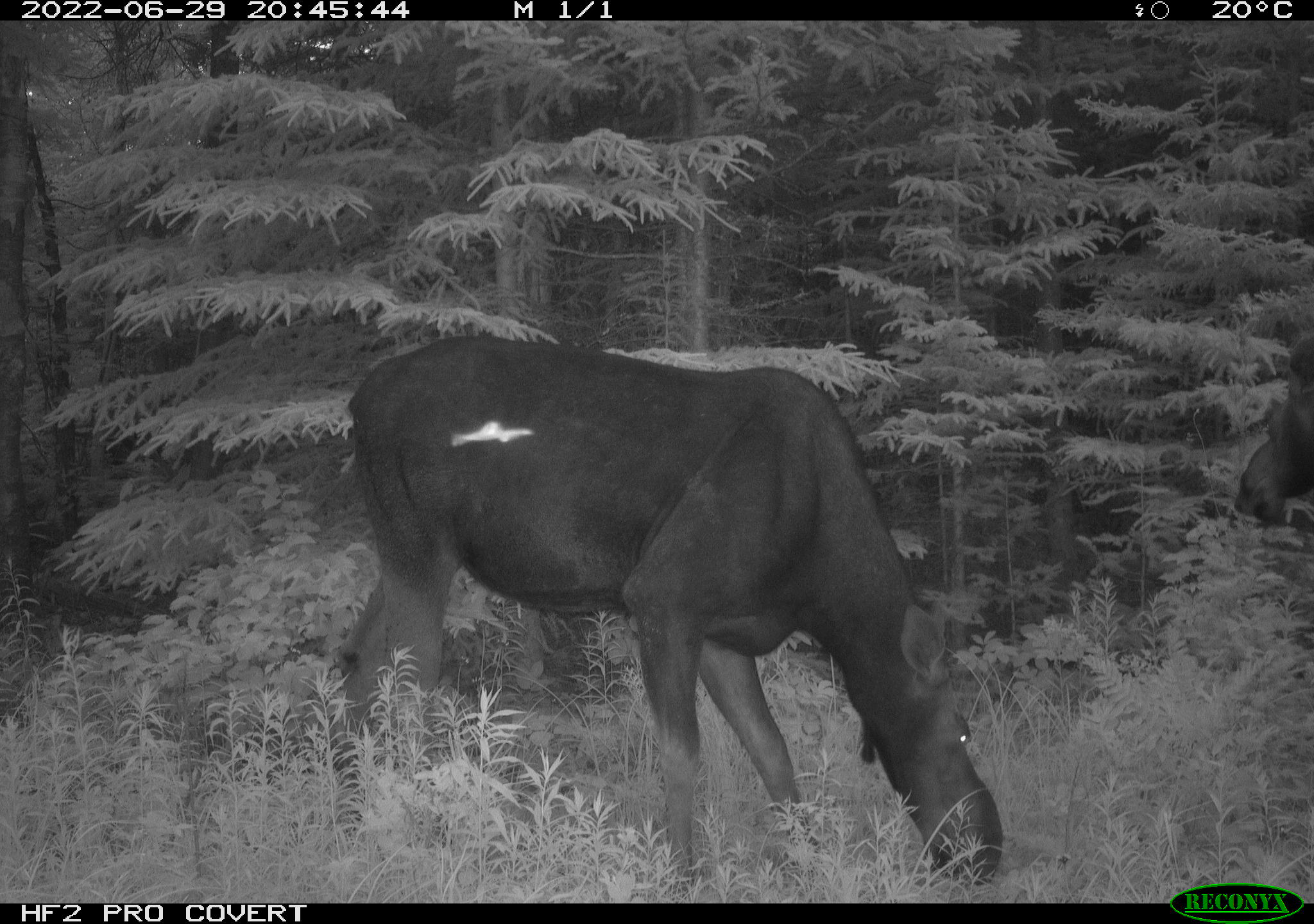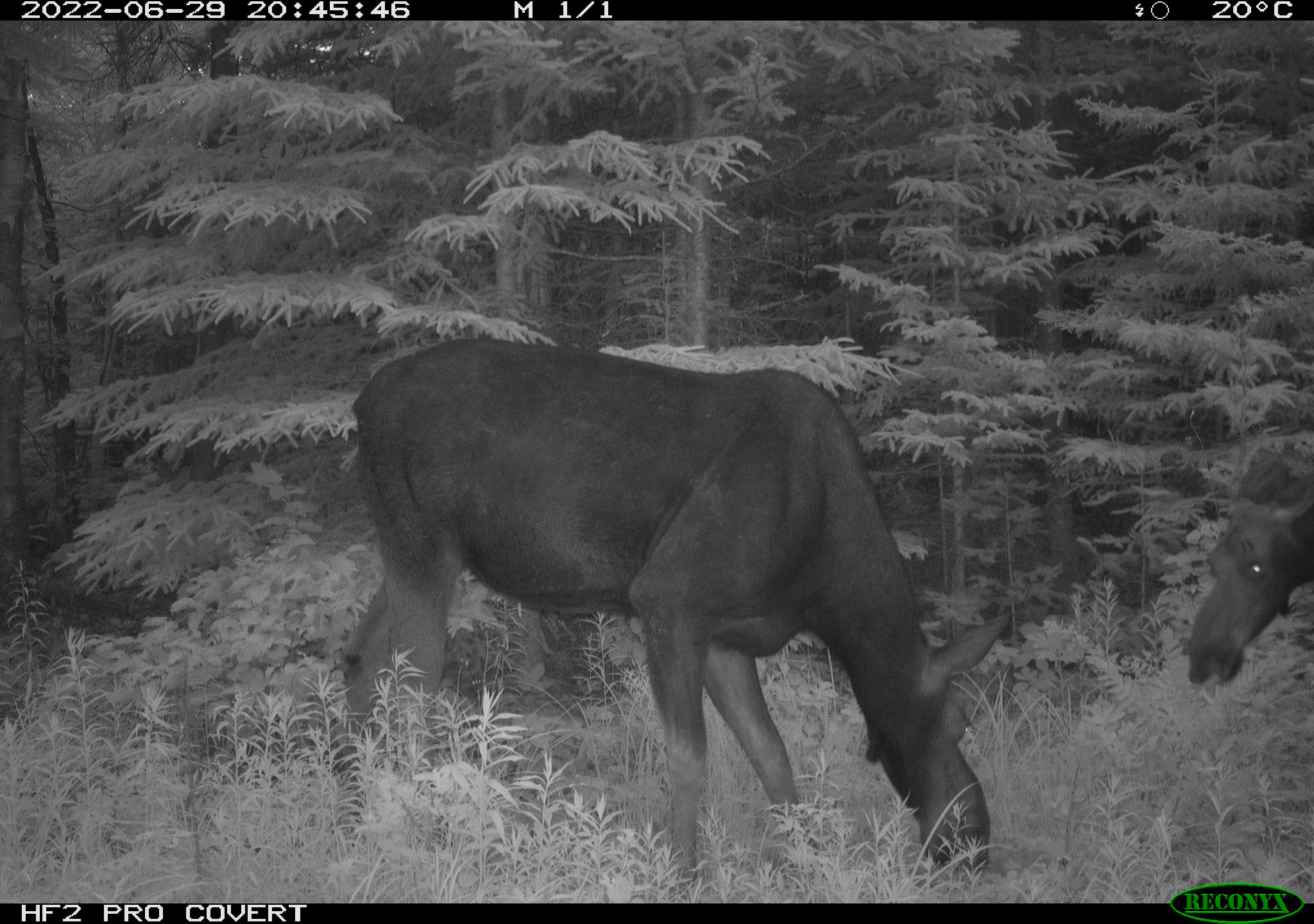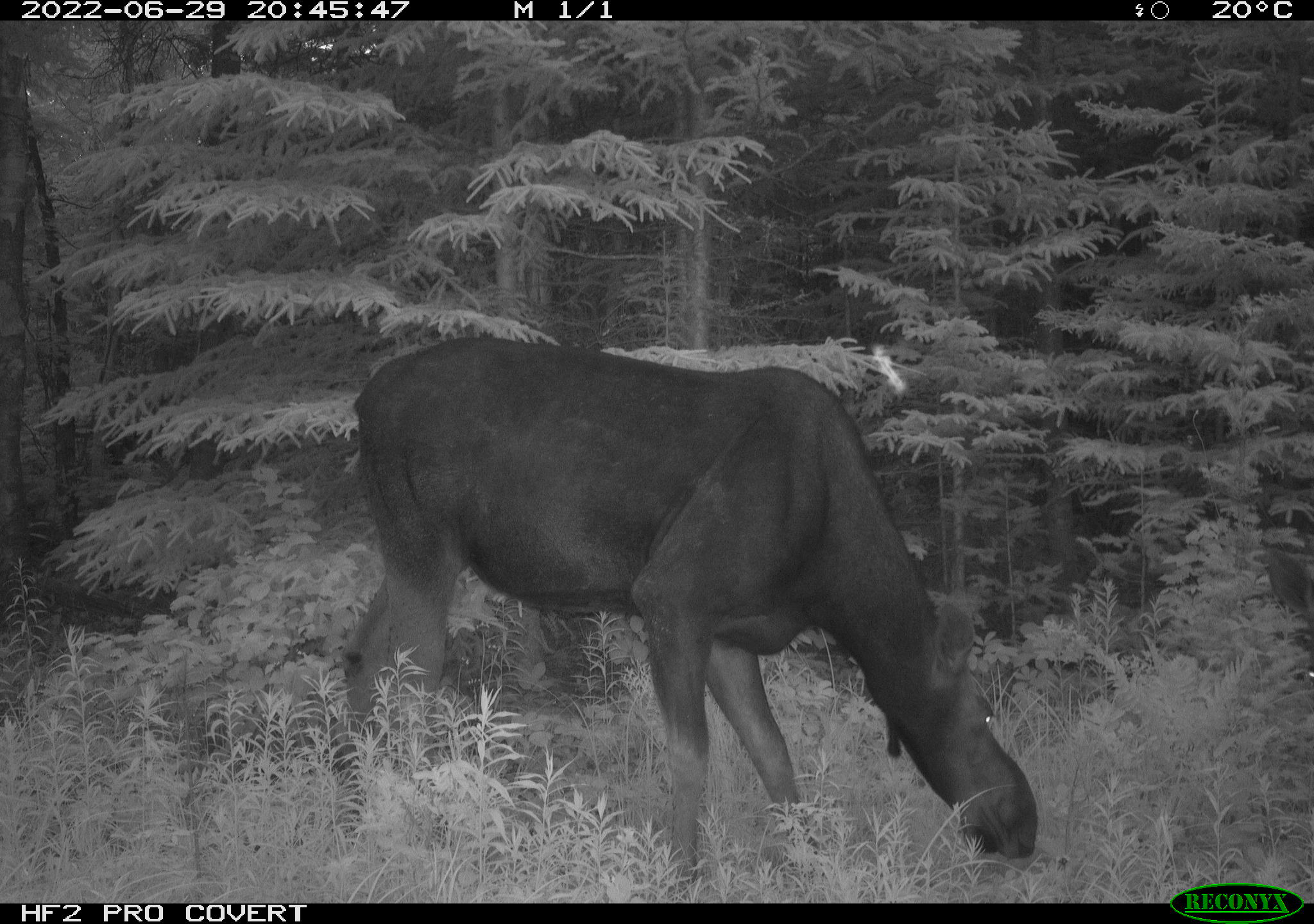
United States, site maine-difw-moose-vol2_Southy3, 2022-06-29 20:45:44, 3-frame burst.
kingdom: Animalia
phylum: Chordata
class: Mammalia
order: Artiodactyla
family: Cervidae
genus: Alces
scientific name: Alces alces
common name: moose